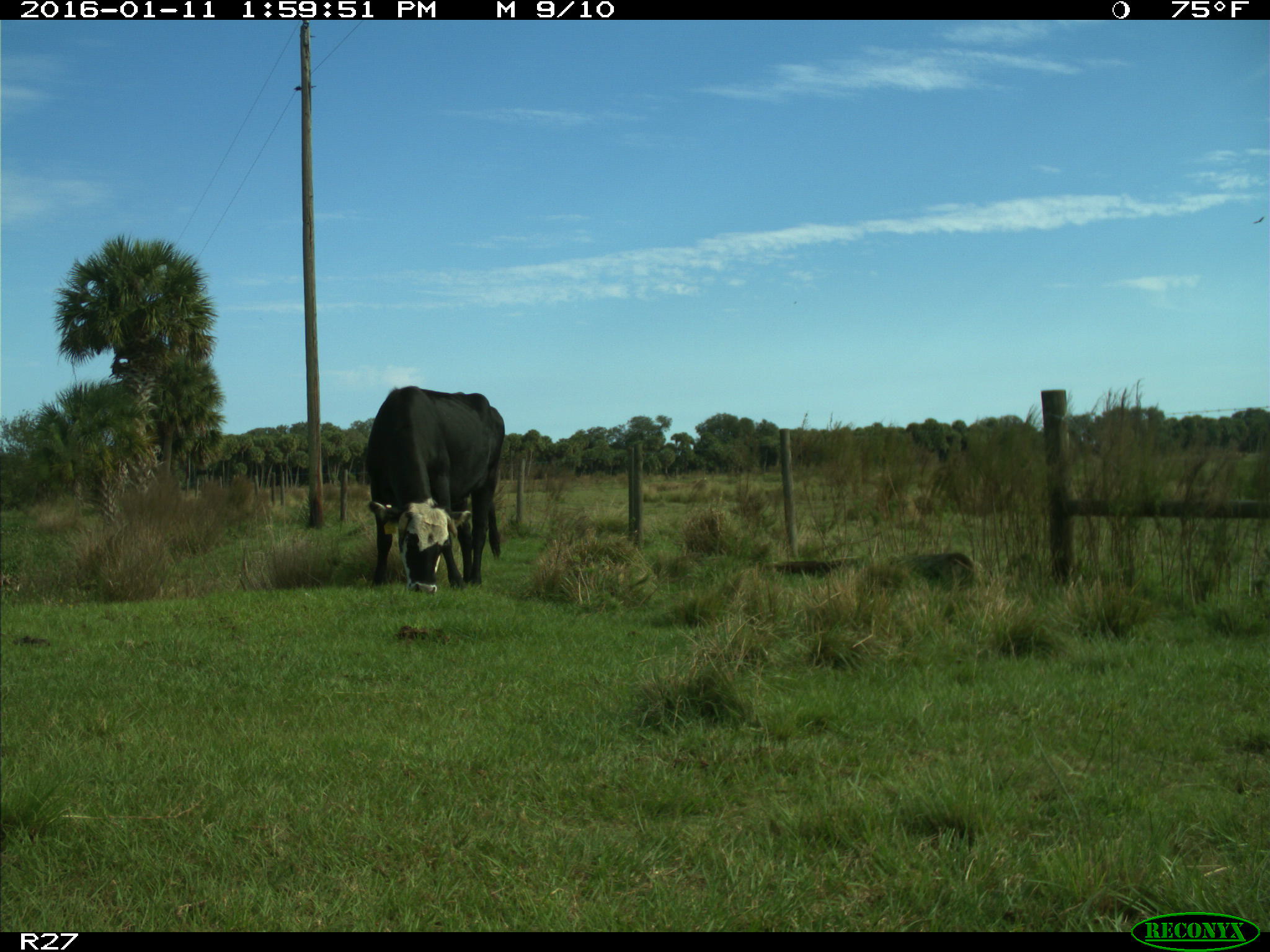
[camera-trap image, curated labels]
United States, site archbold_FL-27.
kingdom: Animalia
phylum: Chordata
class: Mammalia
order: Artiodactyla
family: Bovidae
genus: Bos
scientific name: Bos taurus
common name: domestic cow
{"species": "Bos taurus (domestic cow)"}